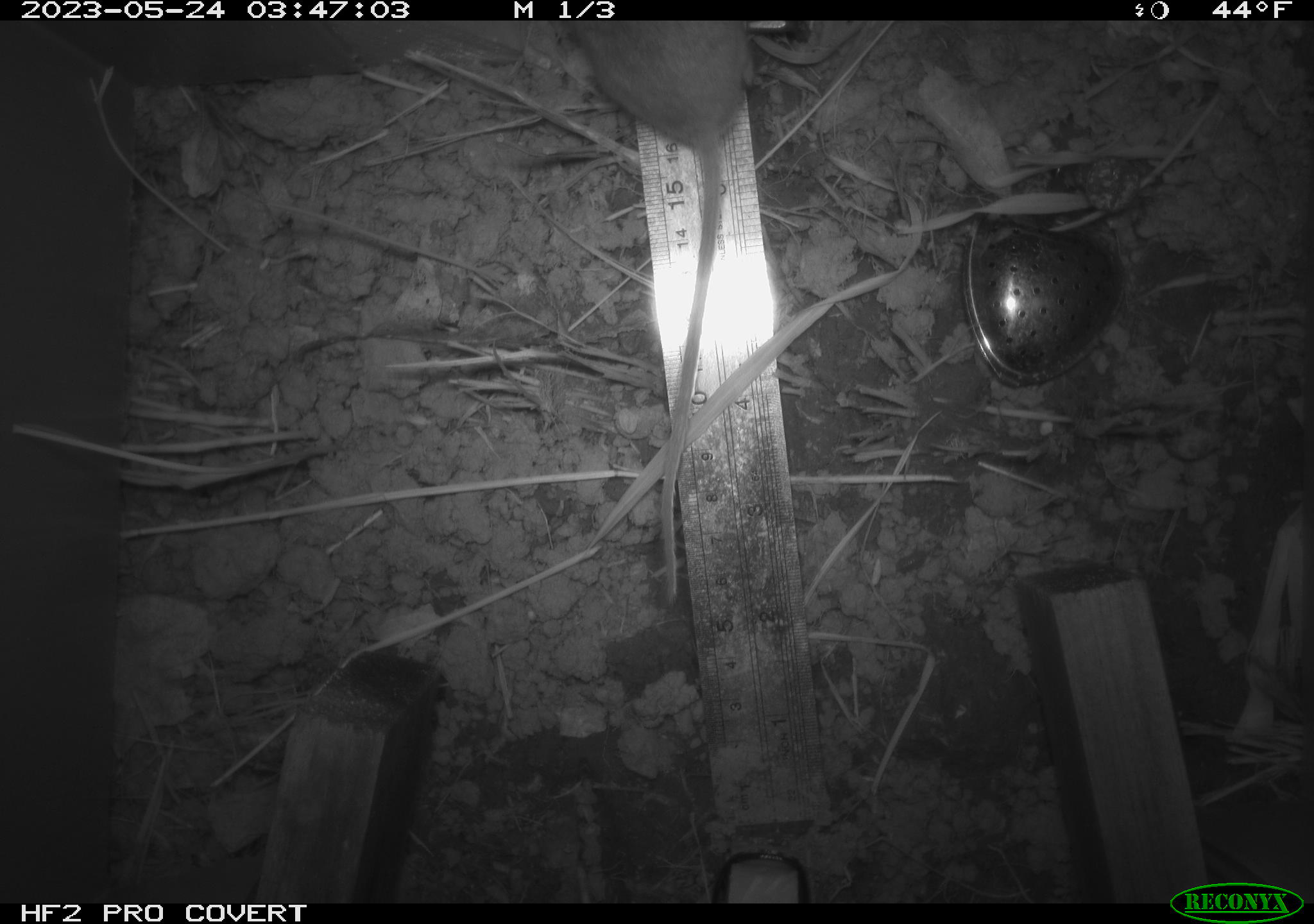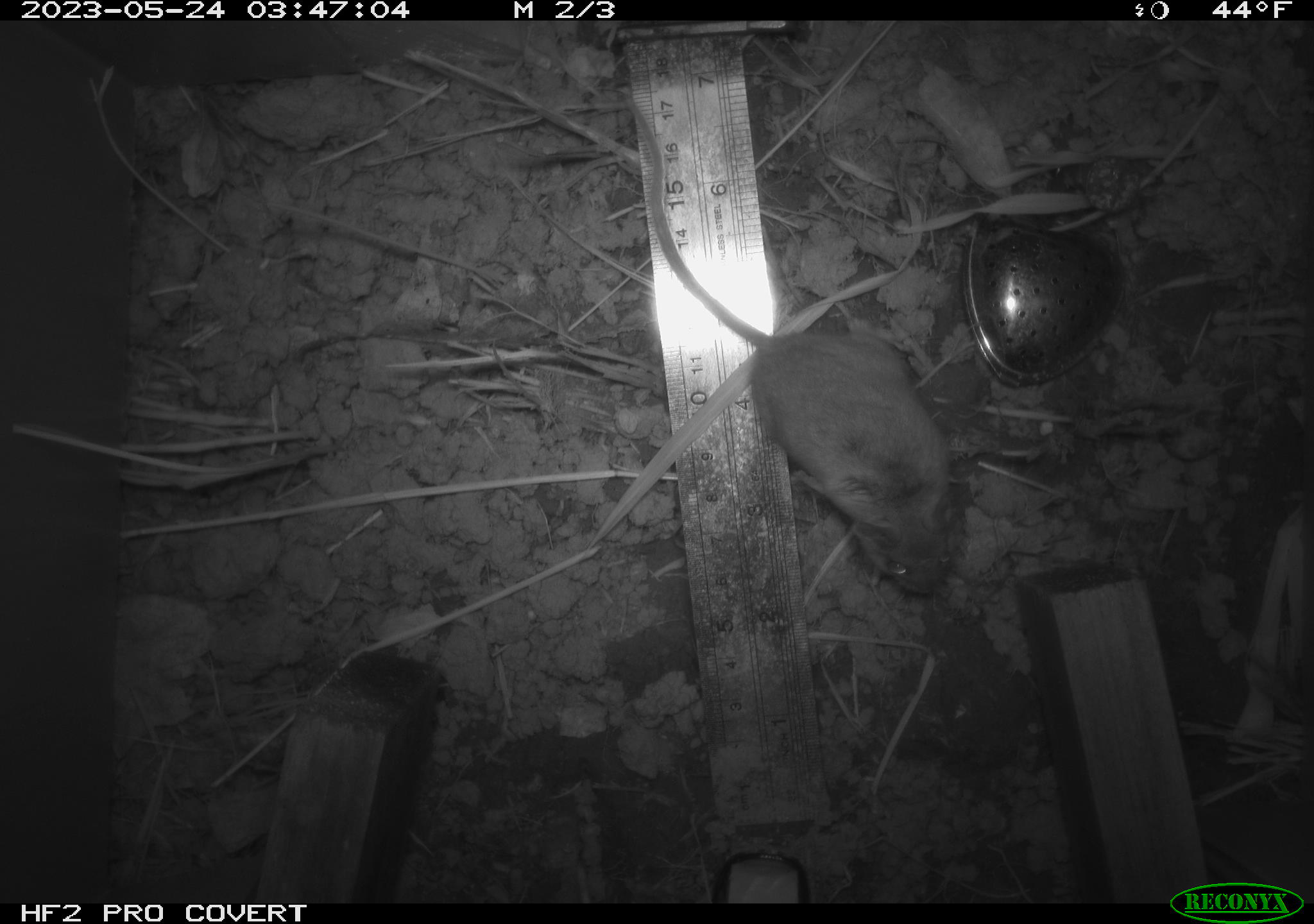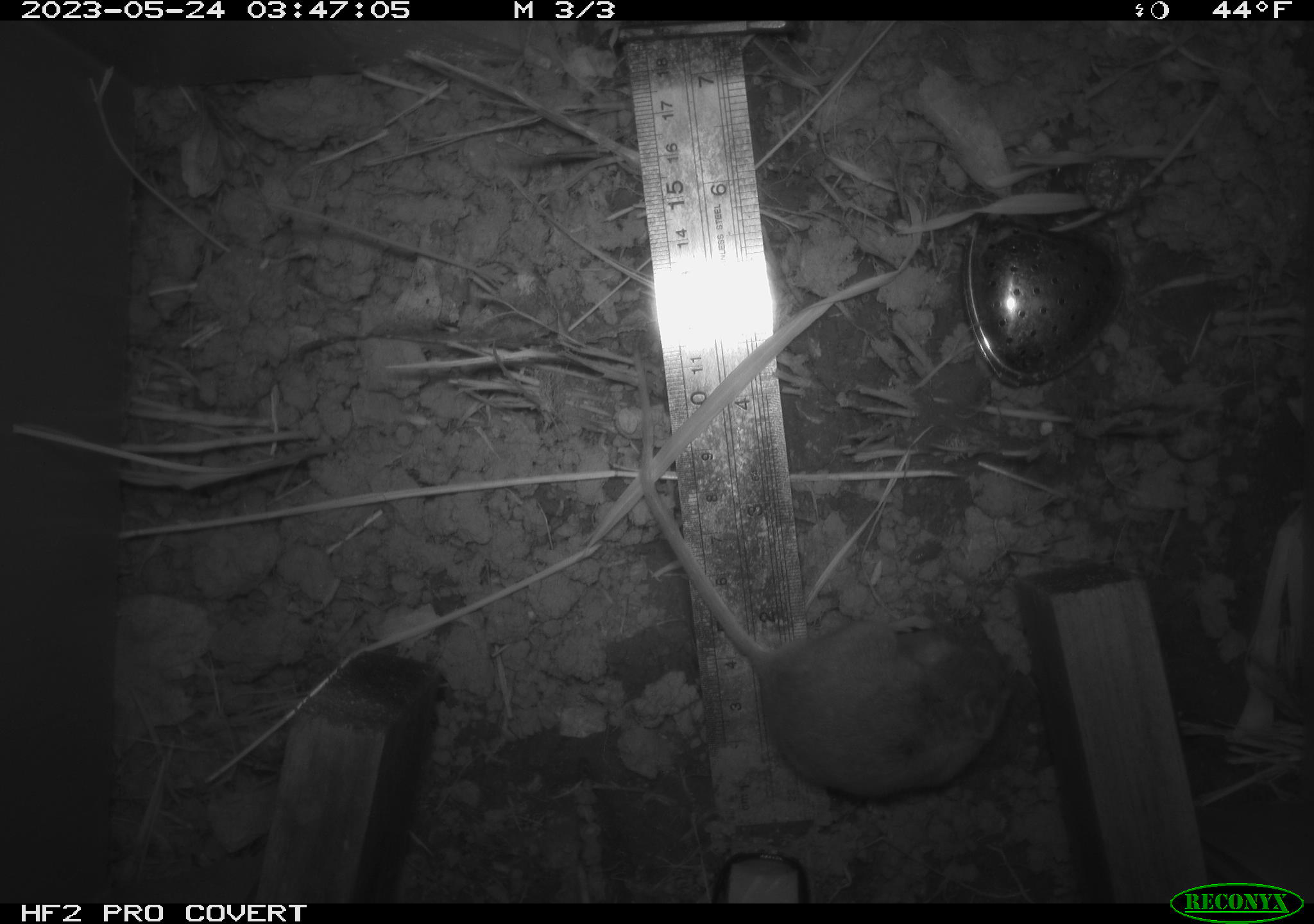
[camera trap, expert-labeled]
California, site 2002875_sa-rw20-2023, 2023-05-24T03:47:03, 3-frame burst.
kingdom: Animalia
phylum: Chordata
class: Mammalia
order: Rodentia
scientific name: Rodentia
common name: rodent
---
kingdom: Animalia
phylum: Chordata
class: Mammalia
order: Rodentia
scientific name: Rodentia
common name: mouse species